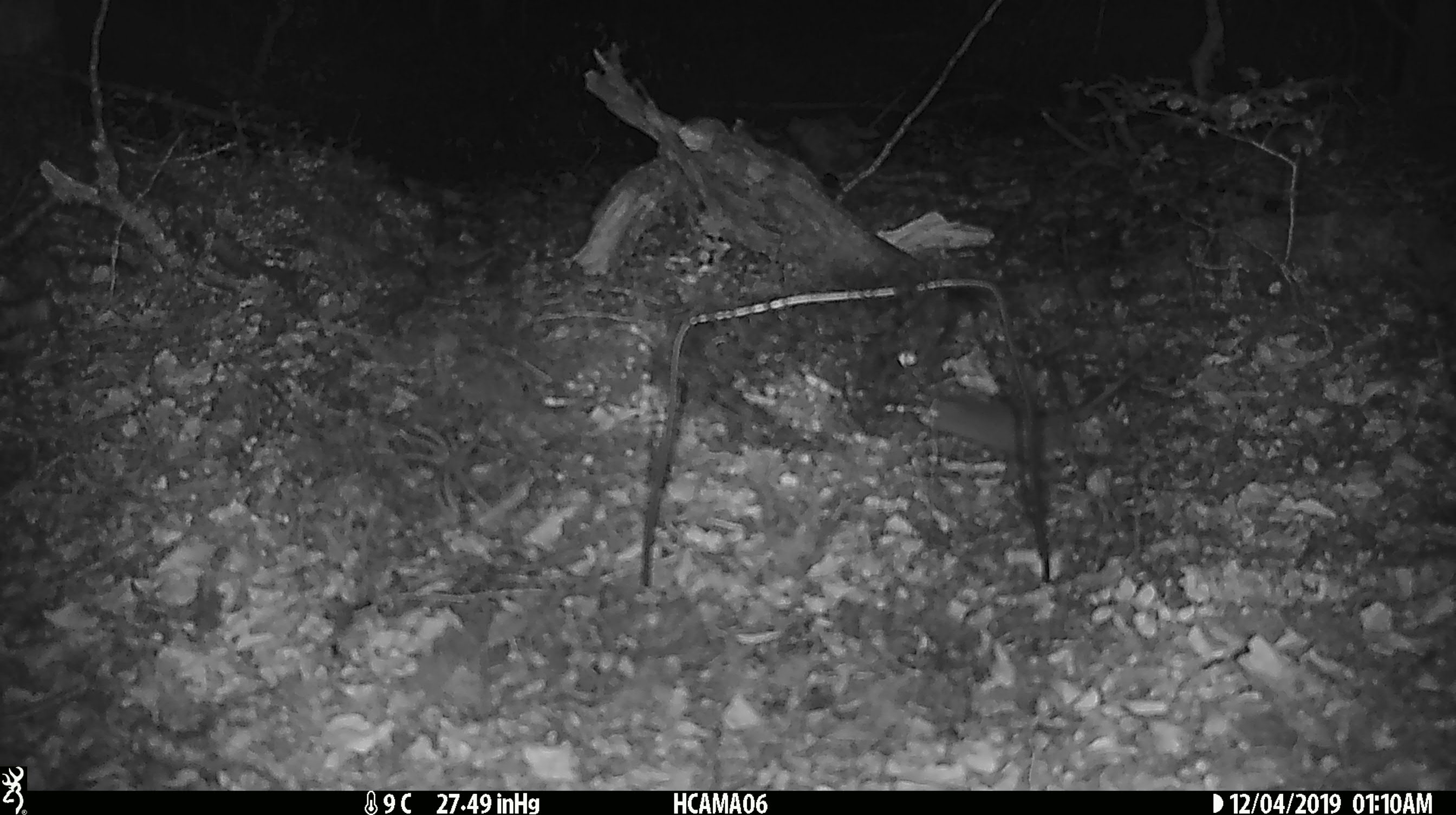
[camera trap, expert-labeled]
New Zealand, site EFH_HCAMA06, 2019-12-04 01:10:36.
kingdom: Animalia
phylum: Chordata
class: Mammalia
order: Rodentia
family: Muridae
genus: Mus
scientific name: Mus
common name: mouse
Mouse (Mus).